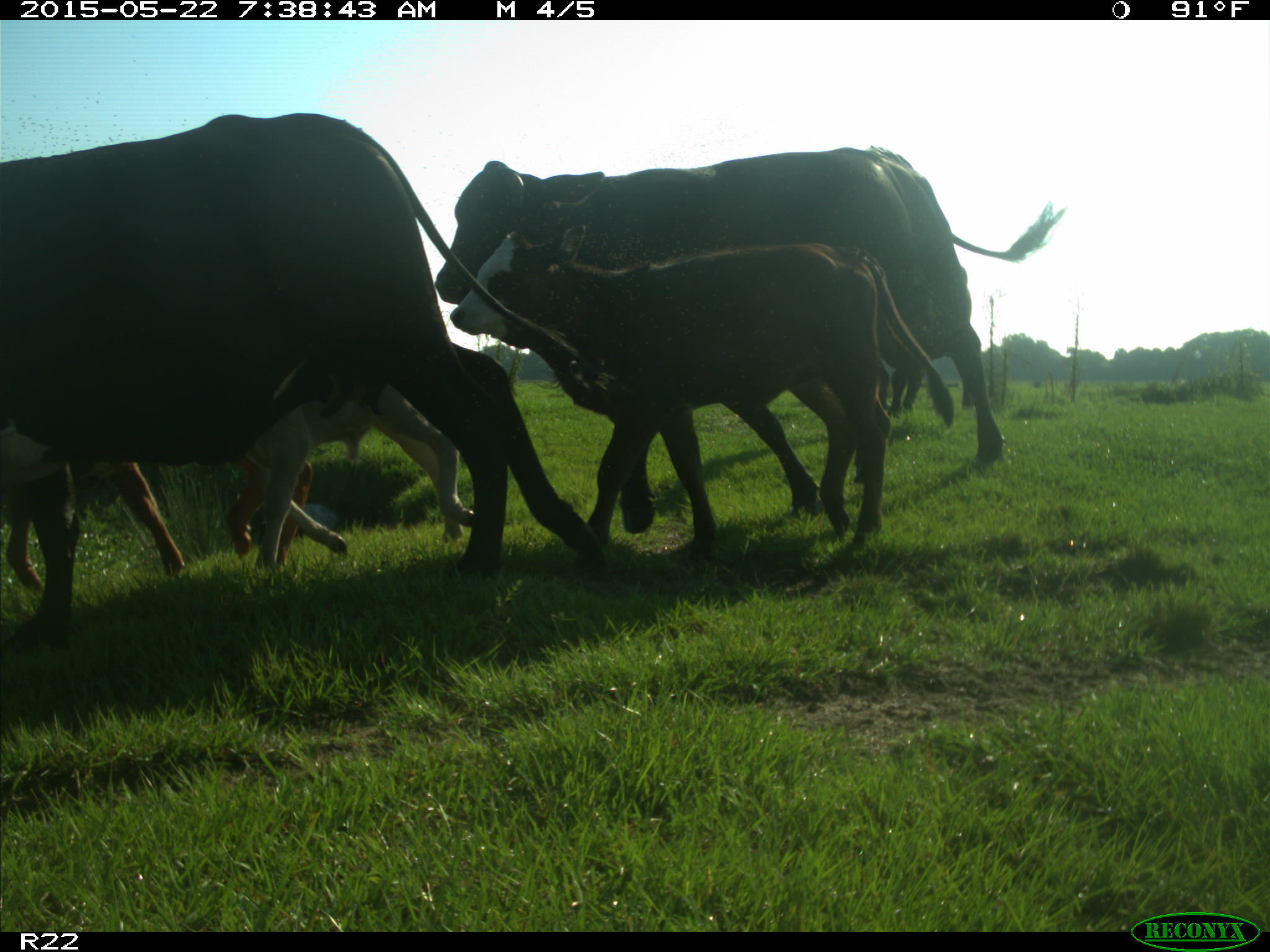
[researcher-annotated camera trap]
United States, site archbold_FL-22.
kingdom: Animalia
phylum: Chordata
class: Mammalia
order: Artiodactyla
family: Bovidae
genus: Bos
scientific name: Bos taurus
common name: domestic cow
Bos taurus (domestic cow).